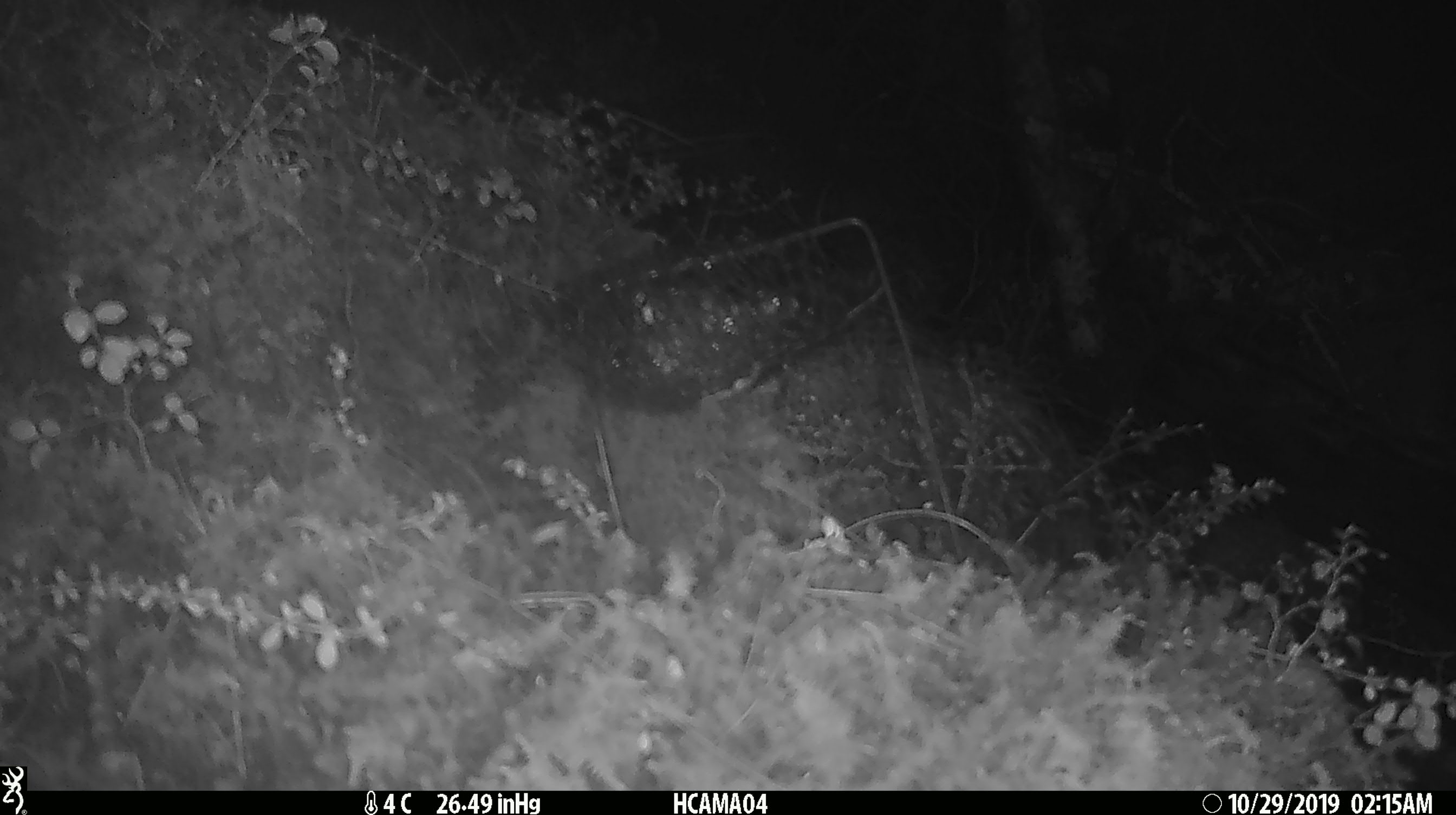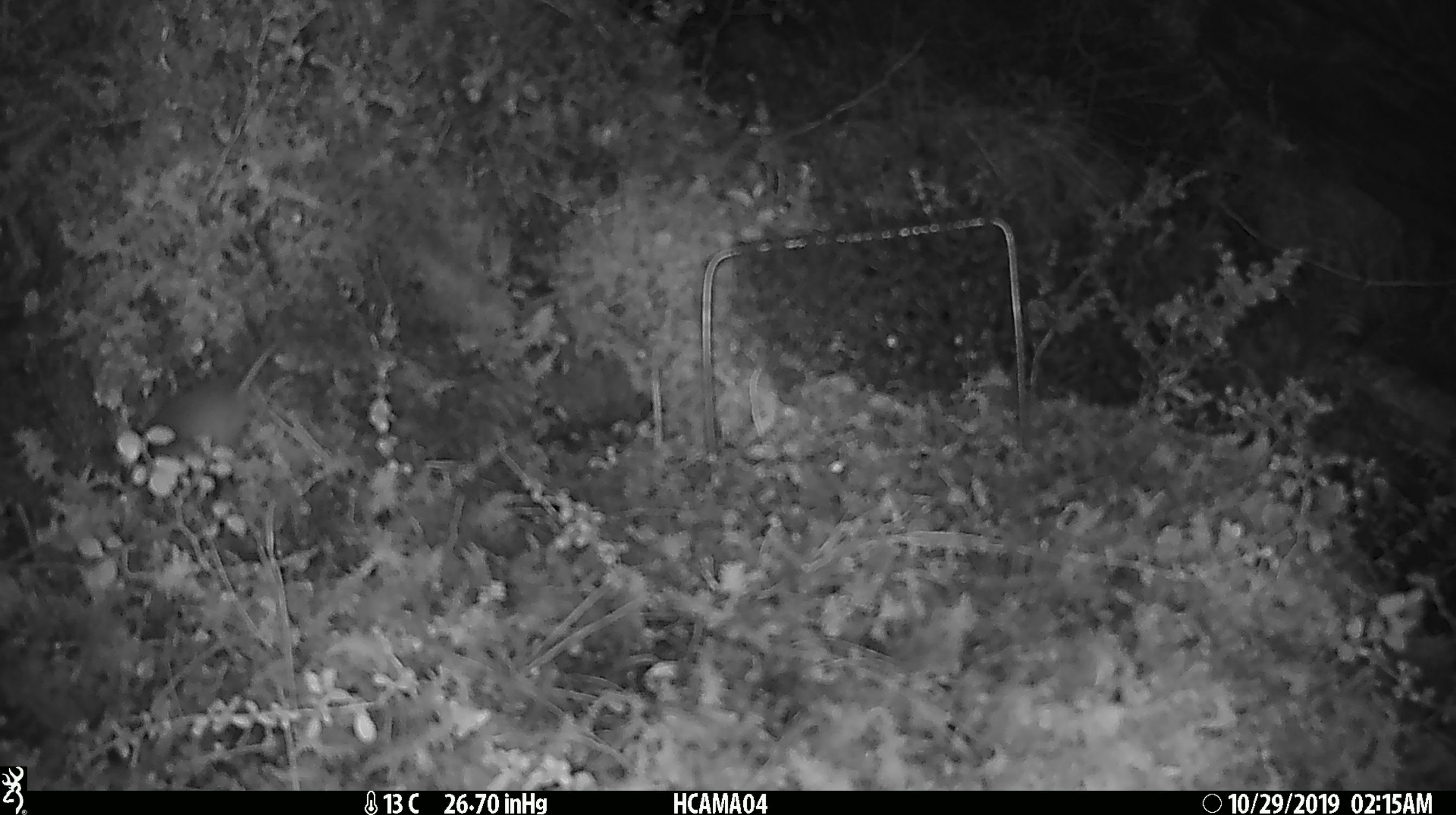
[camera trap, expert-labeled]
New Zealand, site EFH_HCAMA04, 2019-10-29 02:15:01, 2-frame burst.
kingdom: Animalia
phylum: Chordata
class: Mammalia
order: Rodentia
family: Muridae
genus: Mus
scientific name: Mus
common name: mouse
Mouse (Mus).